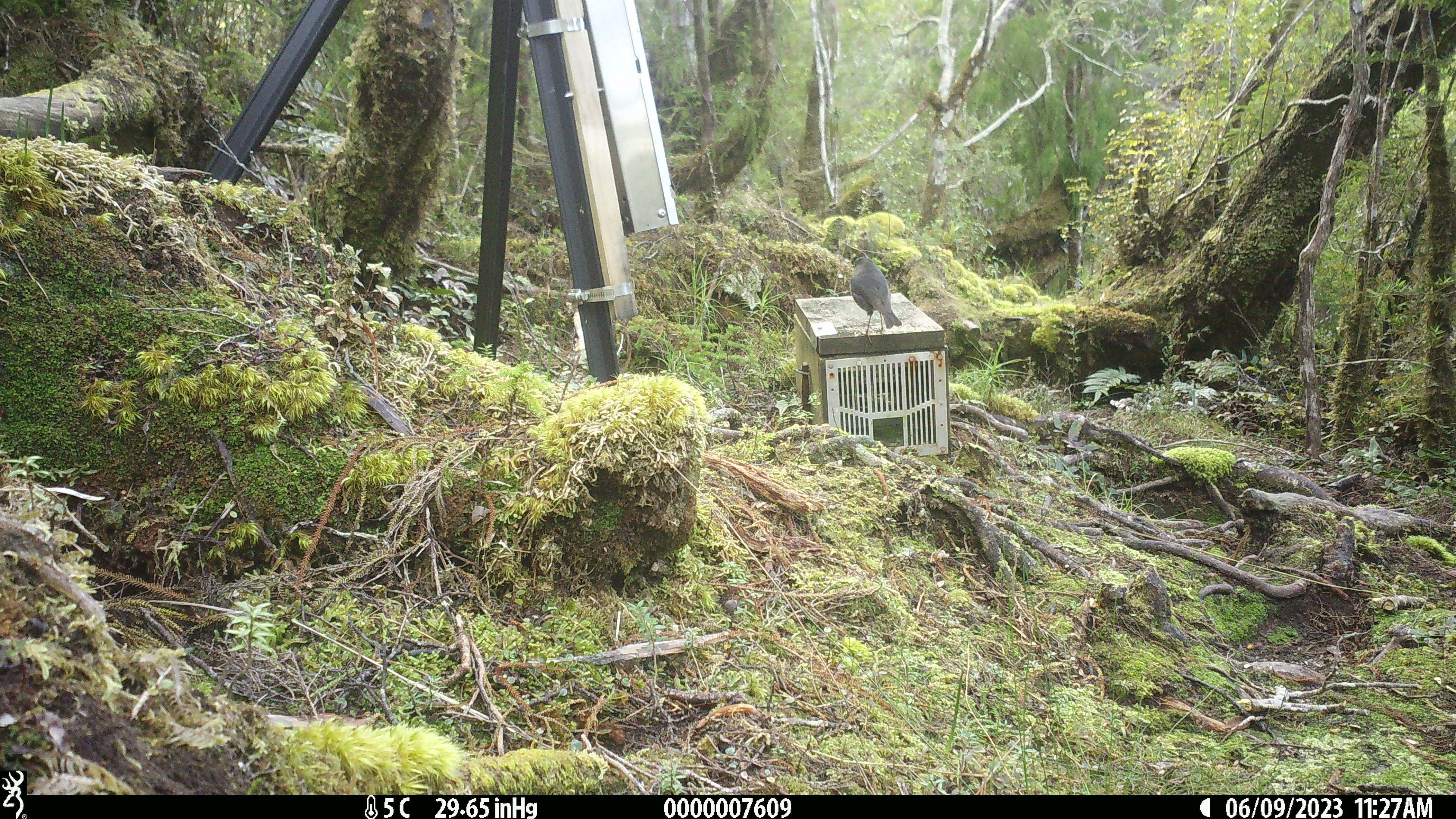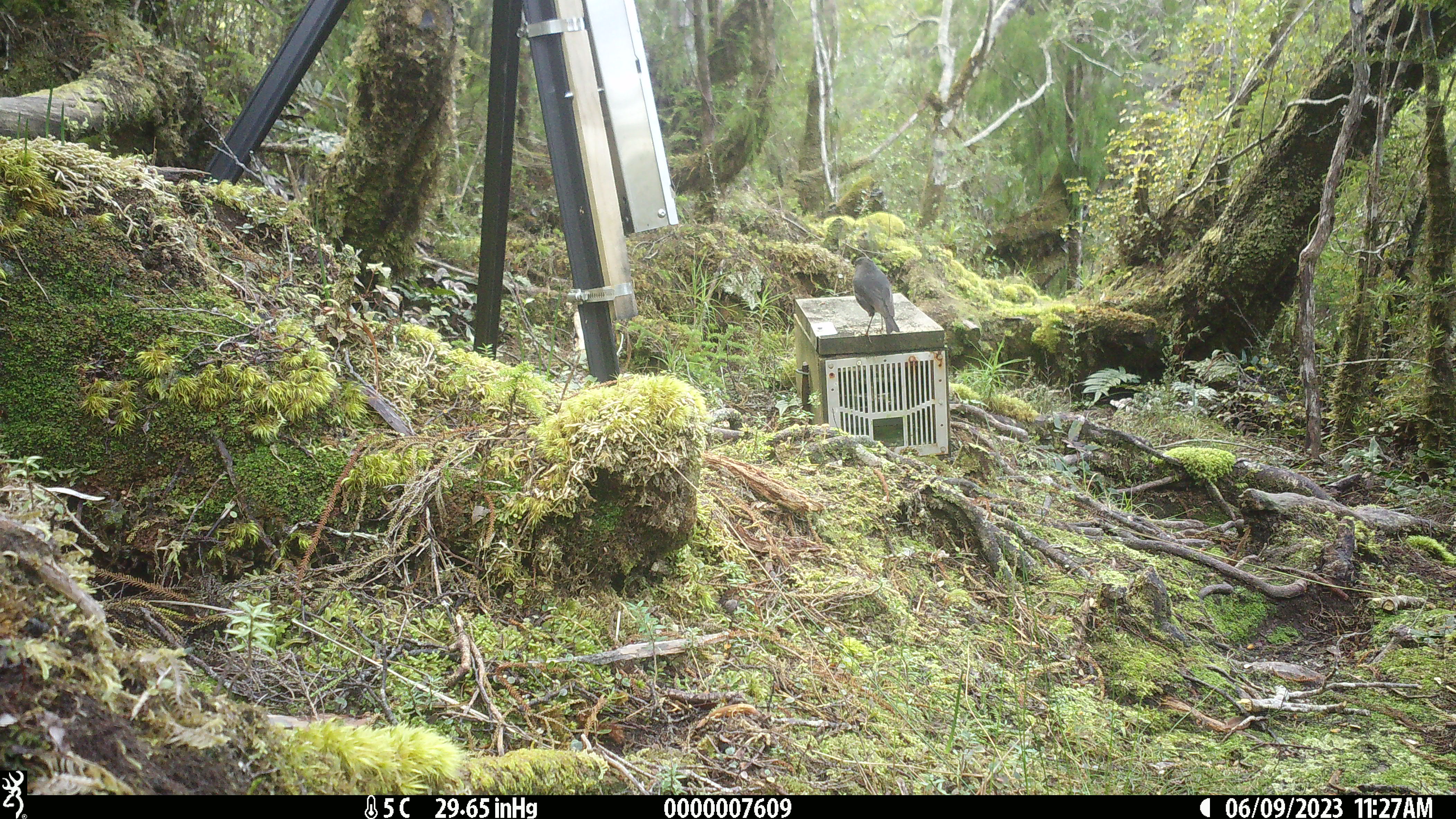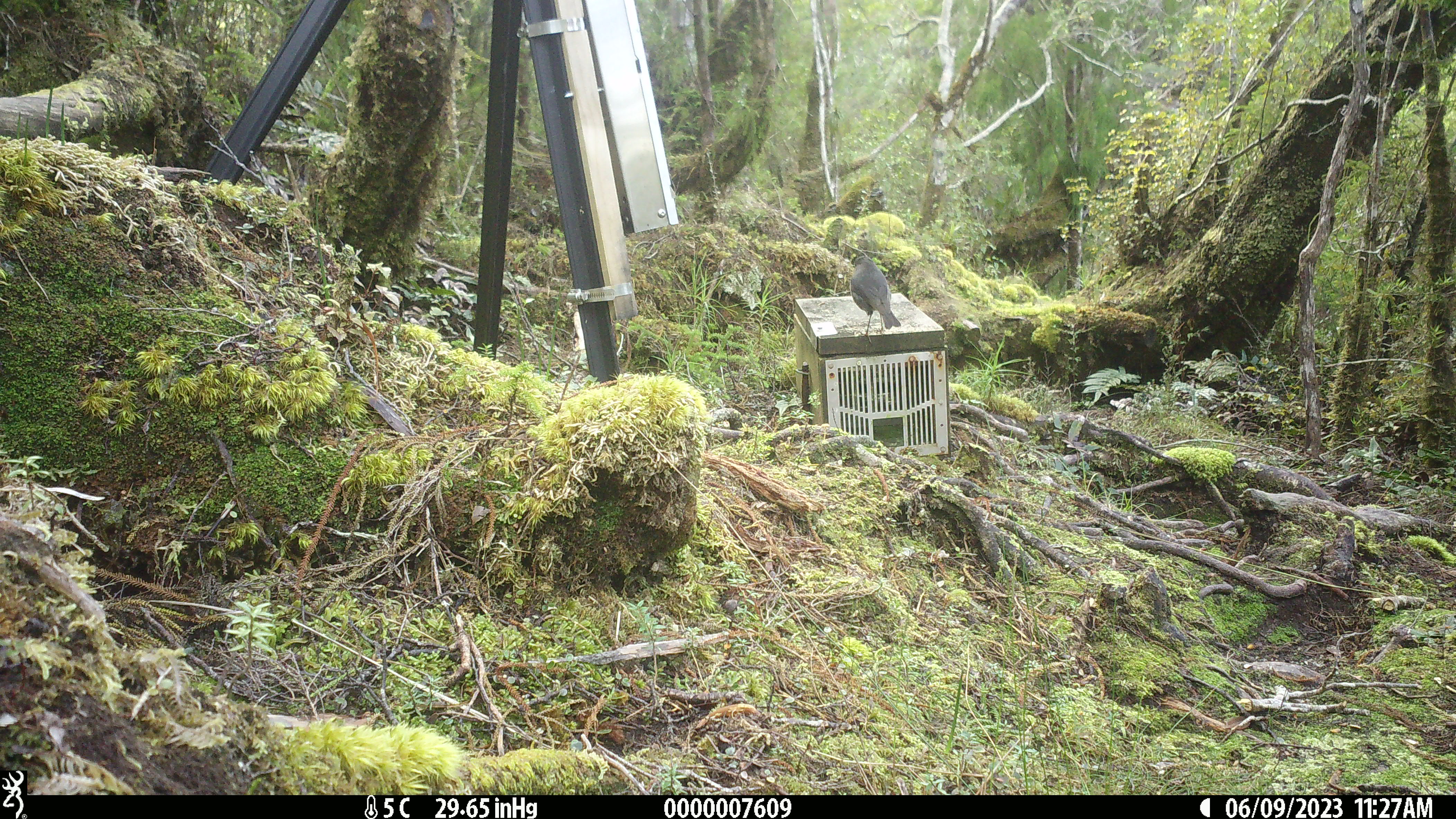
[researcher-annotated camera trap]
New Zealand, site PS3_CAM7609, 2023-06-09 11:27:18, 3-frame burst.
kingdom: Animalia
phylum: Chordata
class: Aves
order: Passeriformes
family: Petroicidae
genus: Petroica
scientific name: Petroica australis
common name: new zealand robin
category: robin